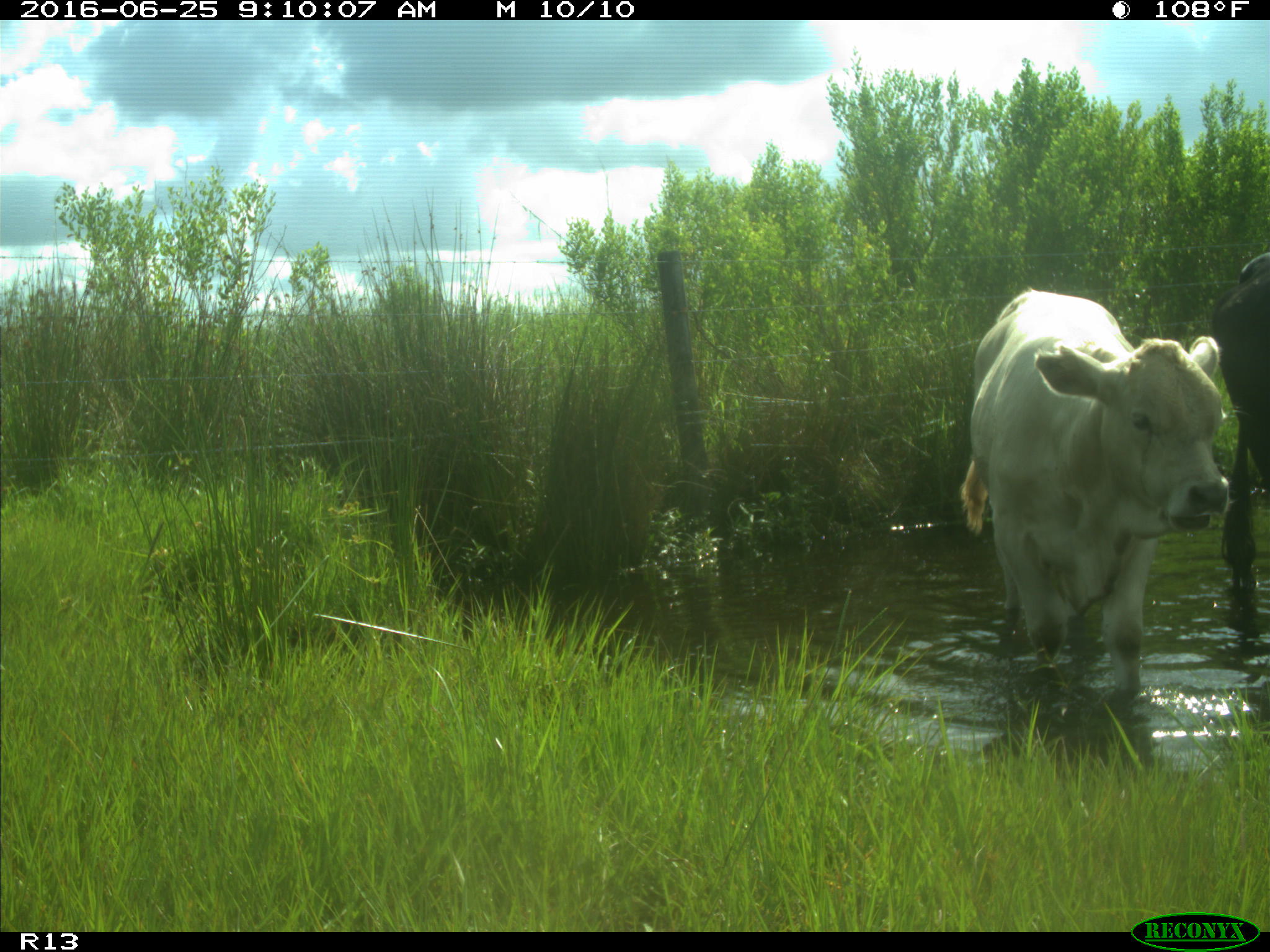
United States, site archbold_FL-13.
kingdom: Animalia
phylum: Chordata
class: Mammalia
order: Artiodactyla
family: Bovidae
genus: Bos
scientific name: Bos taurus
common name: domestic cow